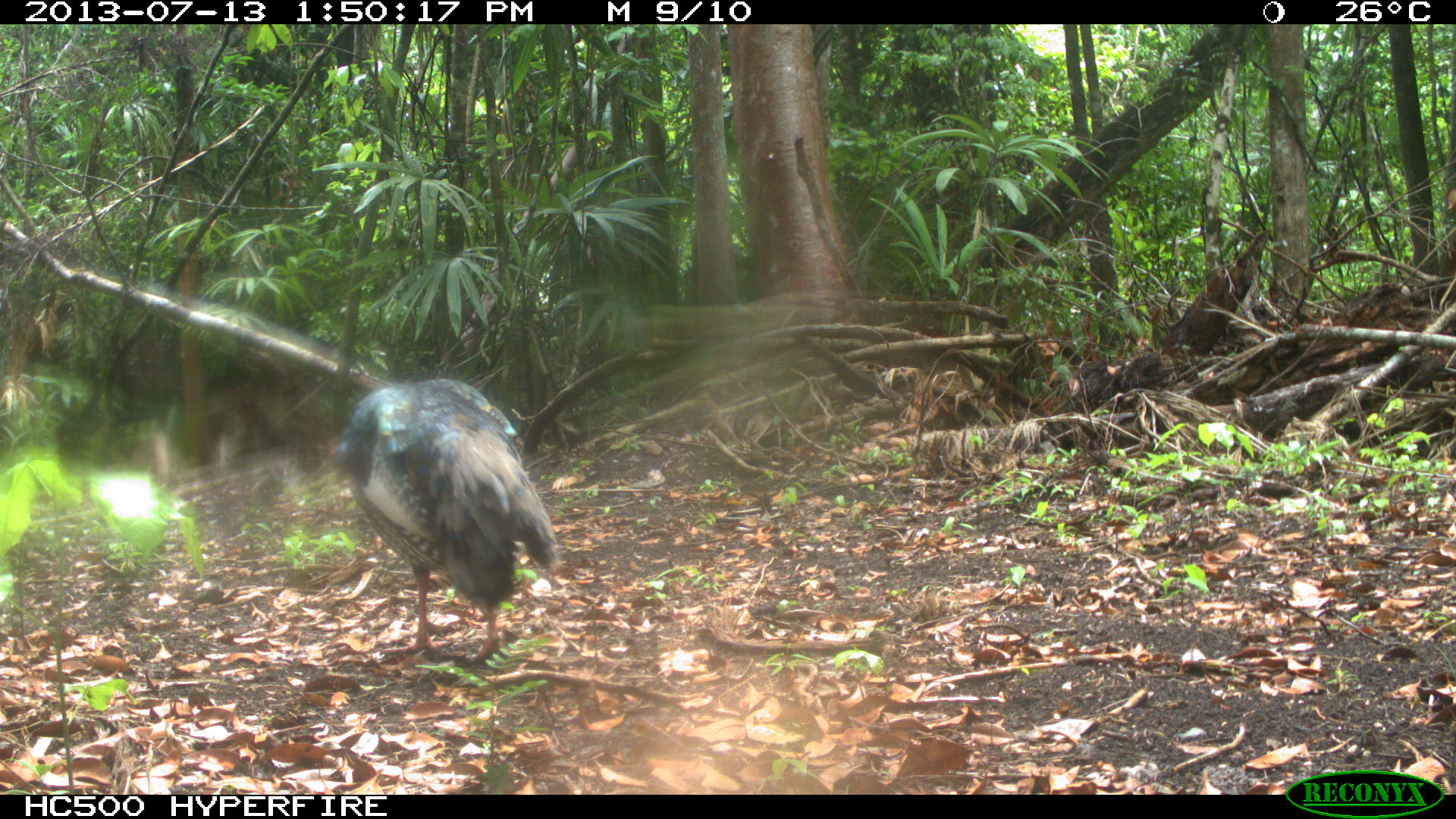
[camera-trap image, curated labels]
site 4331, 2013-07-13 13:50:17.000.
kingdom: Animalia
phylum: Chordata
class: Aves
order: Galliformes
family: Phasianidae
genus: Meleagris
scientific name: Meleagris ocellata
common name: ocellated turkey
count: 1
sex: male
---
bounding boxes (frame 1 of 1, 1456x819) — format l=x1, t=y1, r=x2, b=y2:
meleagris ocellata: l=333, t=376, r=562, b=664